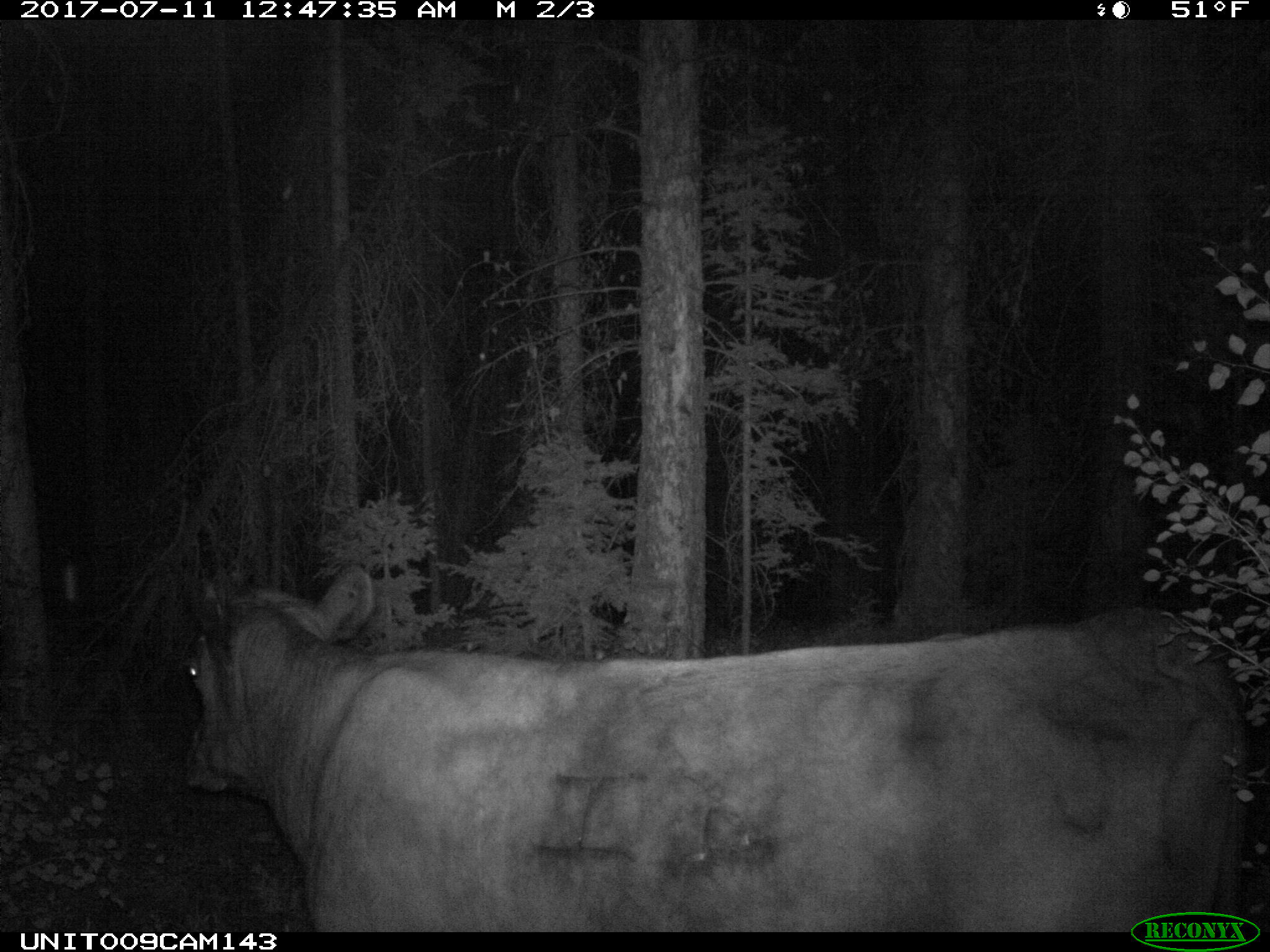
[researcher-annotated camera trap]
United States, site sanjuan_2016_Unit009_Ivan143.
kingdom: Animalia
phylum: Chordata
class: Mammalia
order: Artiodactyla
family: Bovidae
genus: Bos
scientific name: Bos taurus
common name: domestic cow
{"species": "Bos taurus (domestic cow)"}